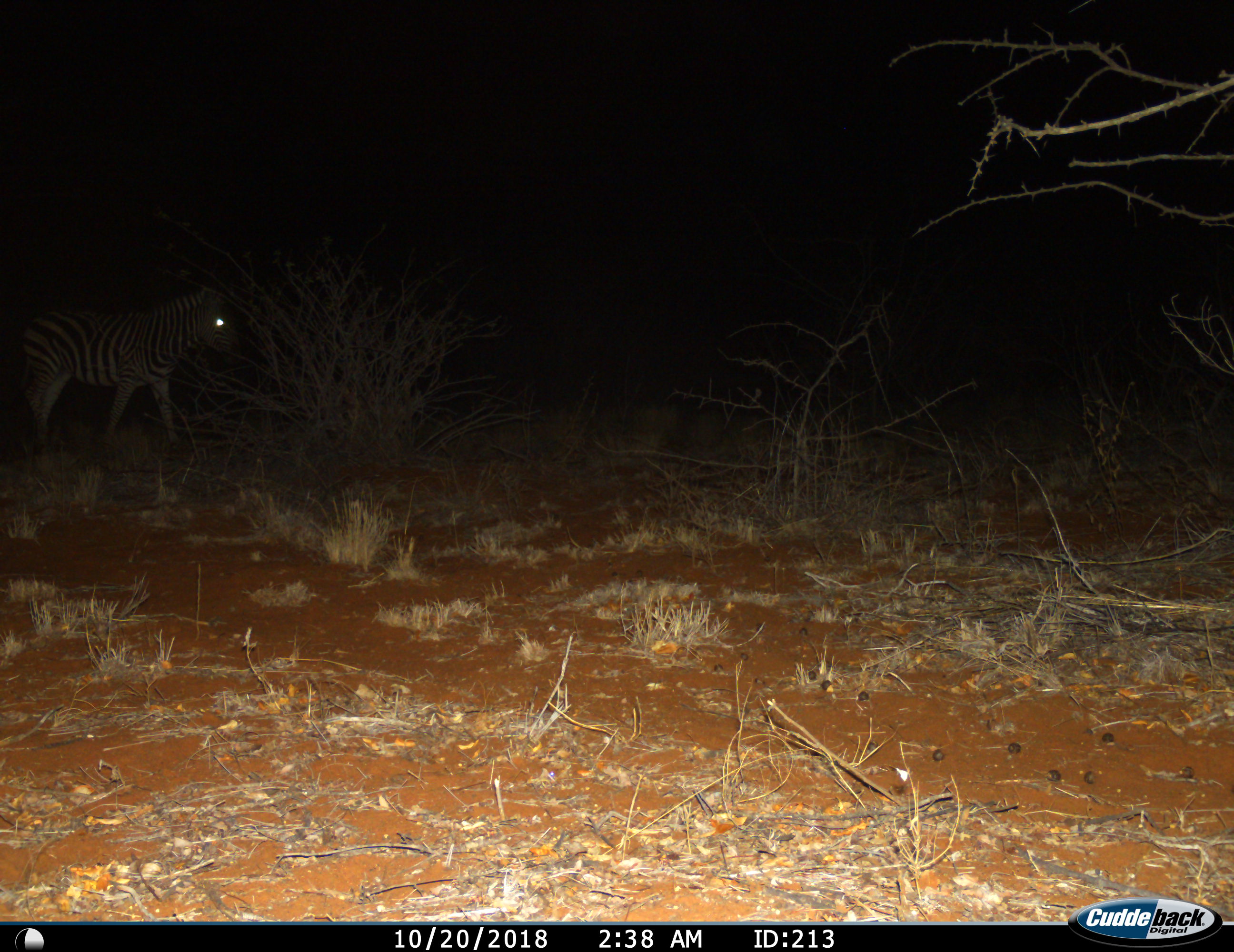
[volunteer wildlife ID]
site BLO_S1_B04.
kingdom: Animalia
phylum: Chordata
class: Mammalia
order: Perissodactyla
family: Equidae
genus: Equus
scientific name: Equus quagga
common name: plains zebra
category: zebraplains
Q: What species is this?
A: Zebraplains (plains zebra) (Equus quagga).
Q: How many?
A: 1.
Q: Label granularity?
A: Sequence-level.